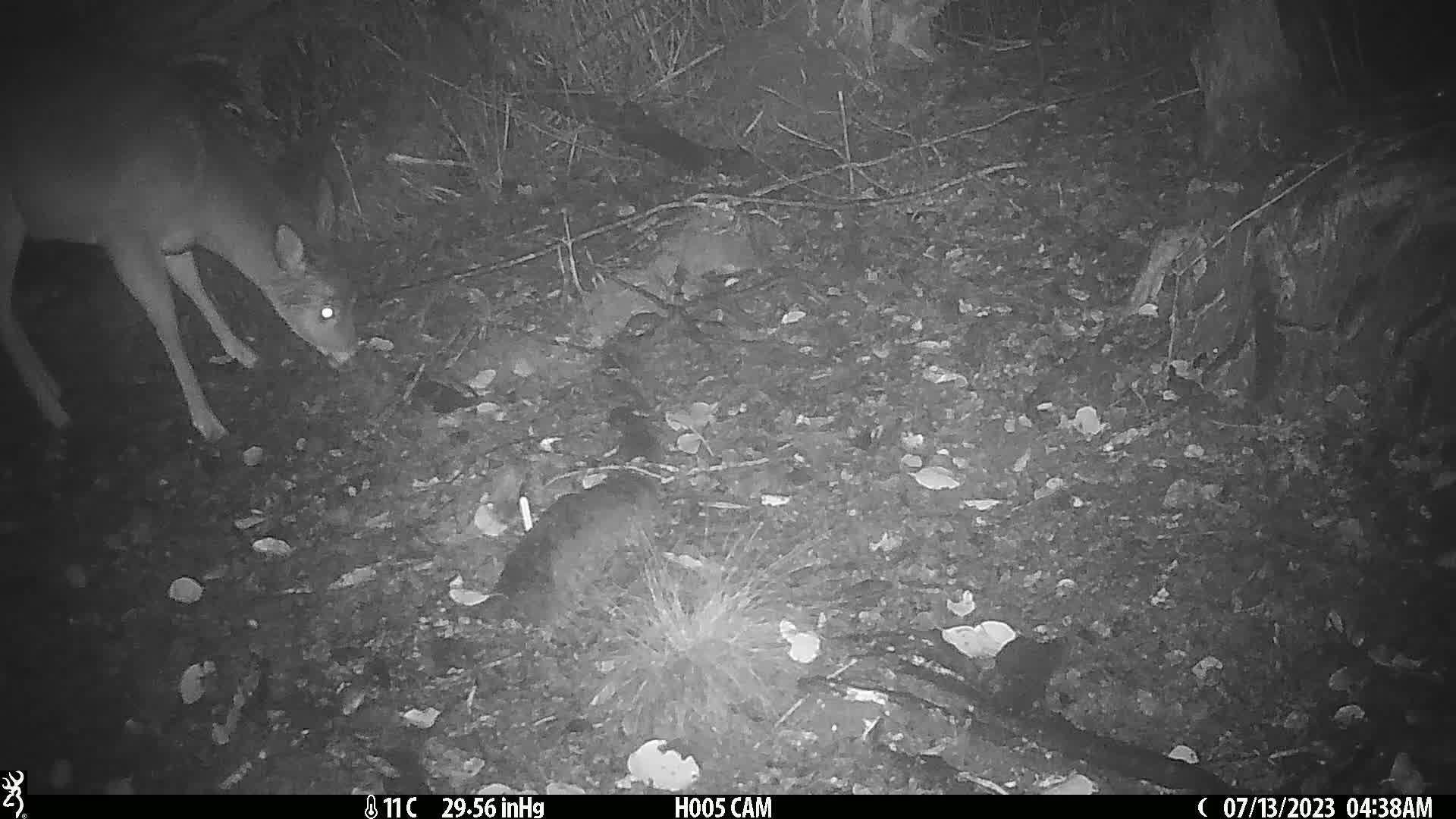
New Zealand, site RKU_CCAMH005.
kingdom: Animalia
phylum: Chordata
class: Mammalia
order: Artiodactyla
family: Cervidae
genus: Odocoileus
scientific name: Odocoileus virginianus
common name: white-tailed deer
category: white tailed deer